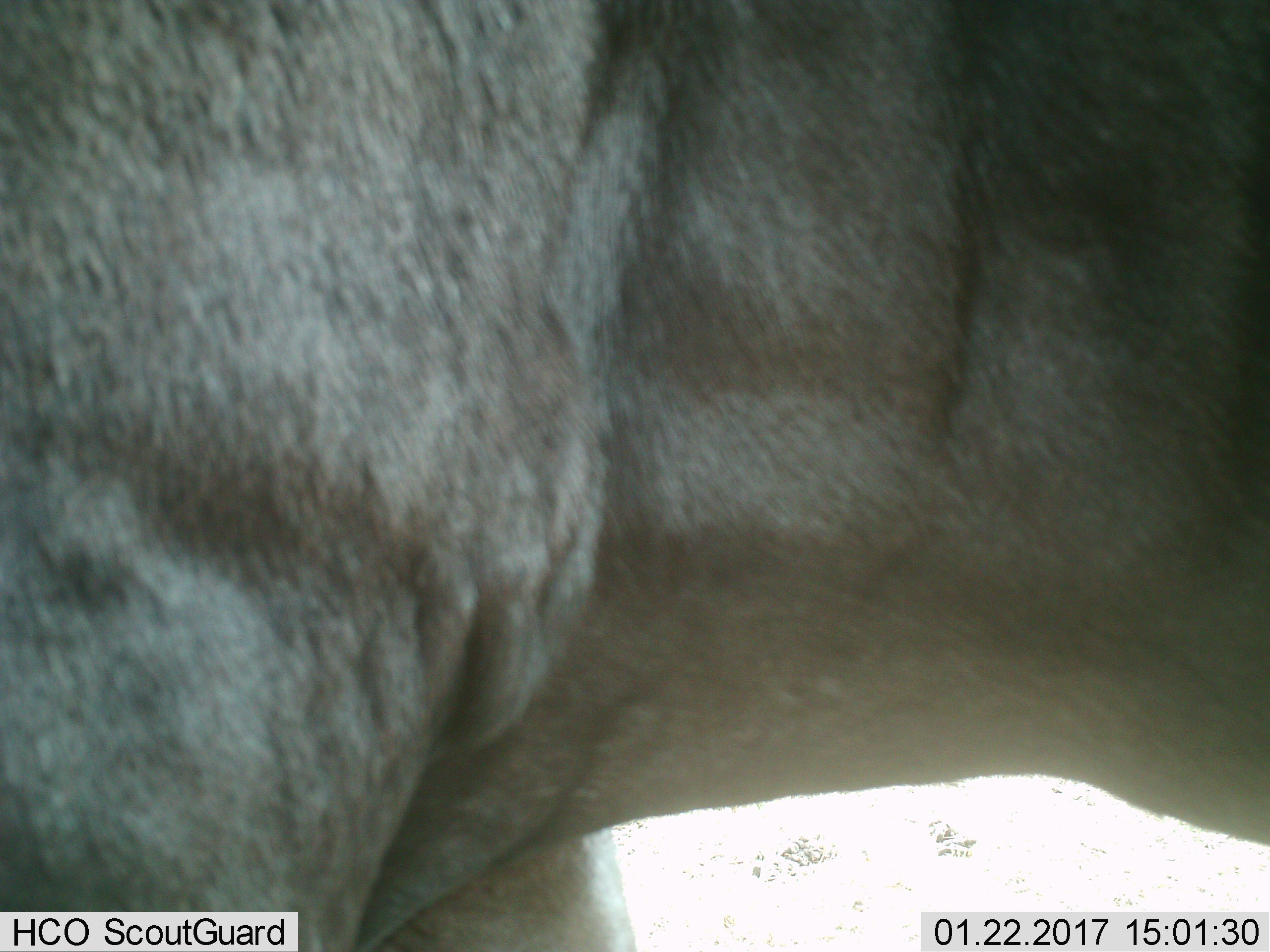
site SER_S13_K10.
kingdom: Animalia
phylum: Chordata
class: Mammalia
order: Artiodactyla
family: Bovidae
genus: Connochaetes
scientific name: Connochaetes taurinus taurinus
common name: blue wildebeest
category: wildebeestblue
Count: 1.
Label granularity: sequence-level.